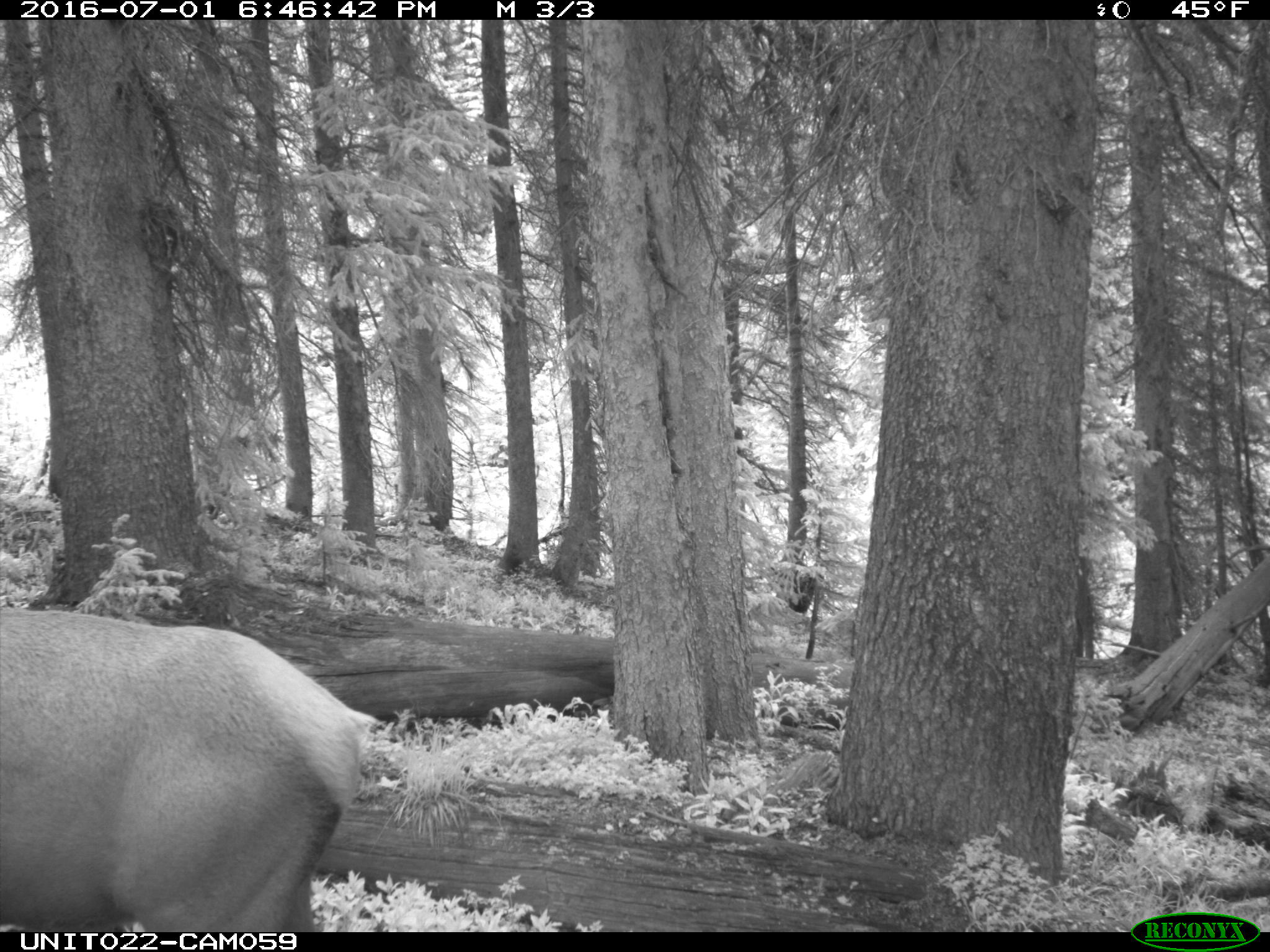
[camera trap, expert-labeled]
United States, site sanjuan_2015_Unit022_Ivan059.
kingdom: Animalia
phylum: Chordata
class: Mammalia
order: Artiodactyla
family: Cervidae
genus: Cervus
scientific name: Cervus elaphus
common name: red deer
Cervus elaphus (red deer).